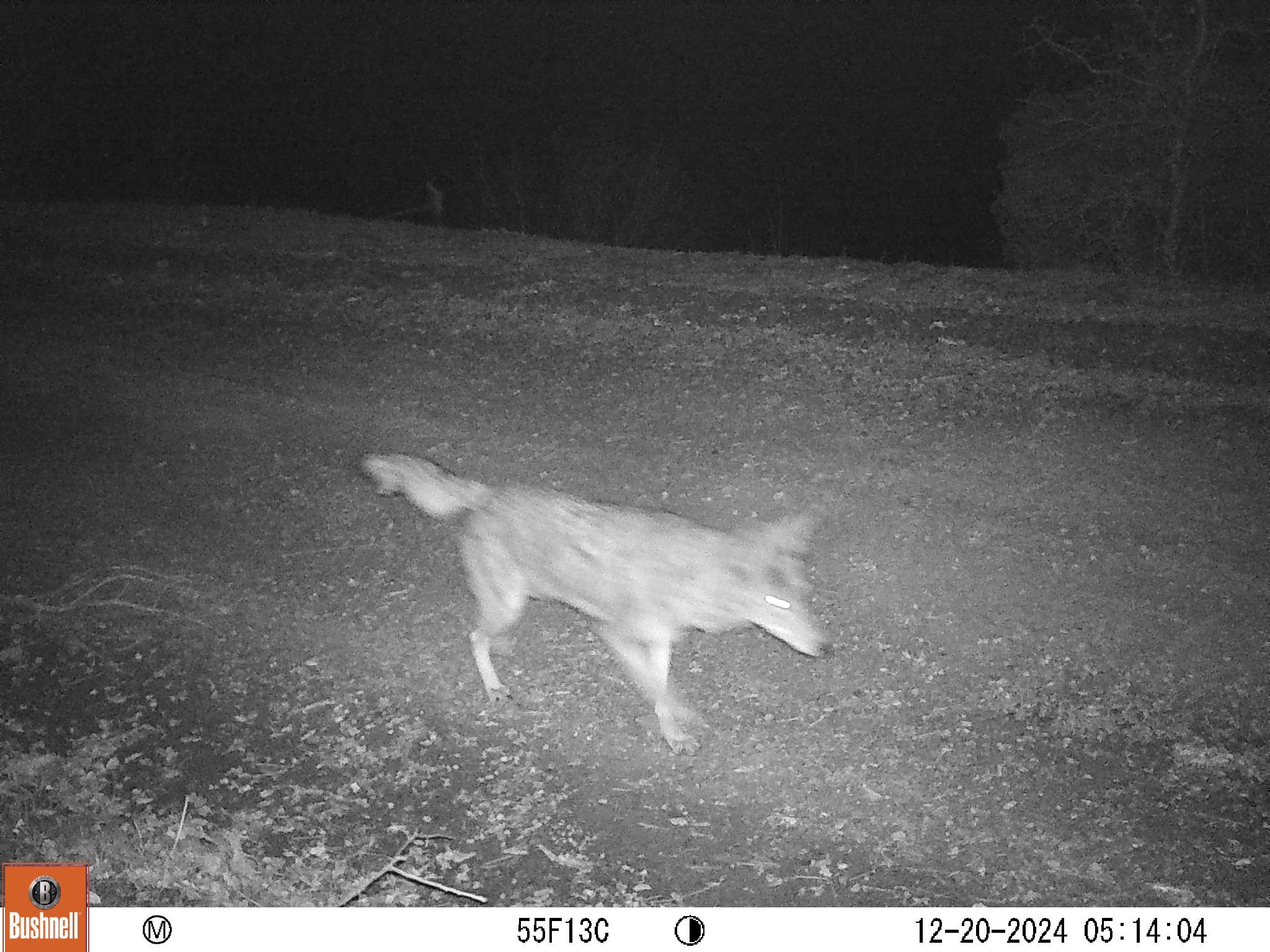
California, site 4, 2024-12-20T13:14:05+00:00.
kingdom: Animalia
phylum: Chordata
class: Mammalia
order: Carnivora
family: Canidae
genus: Canis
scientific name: Canis latrans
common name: coyote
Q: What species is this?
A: Coyote (Canis latrans).